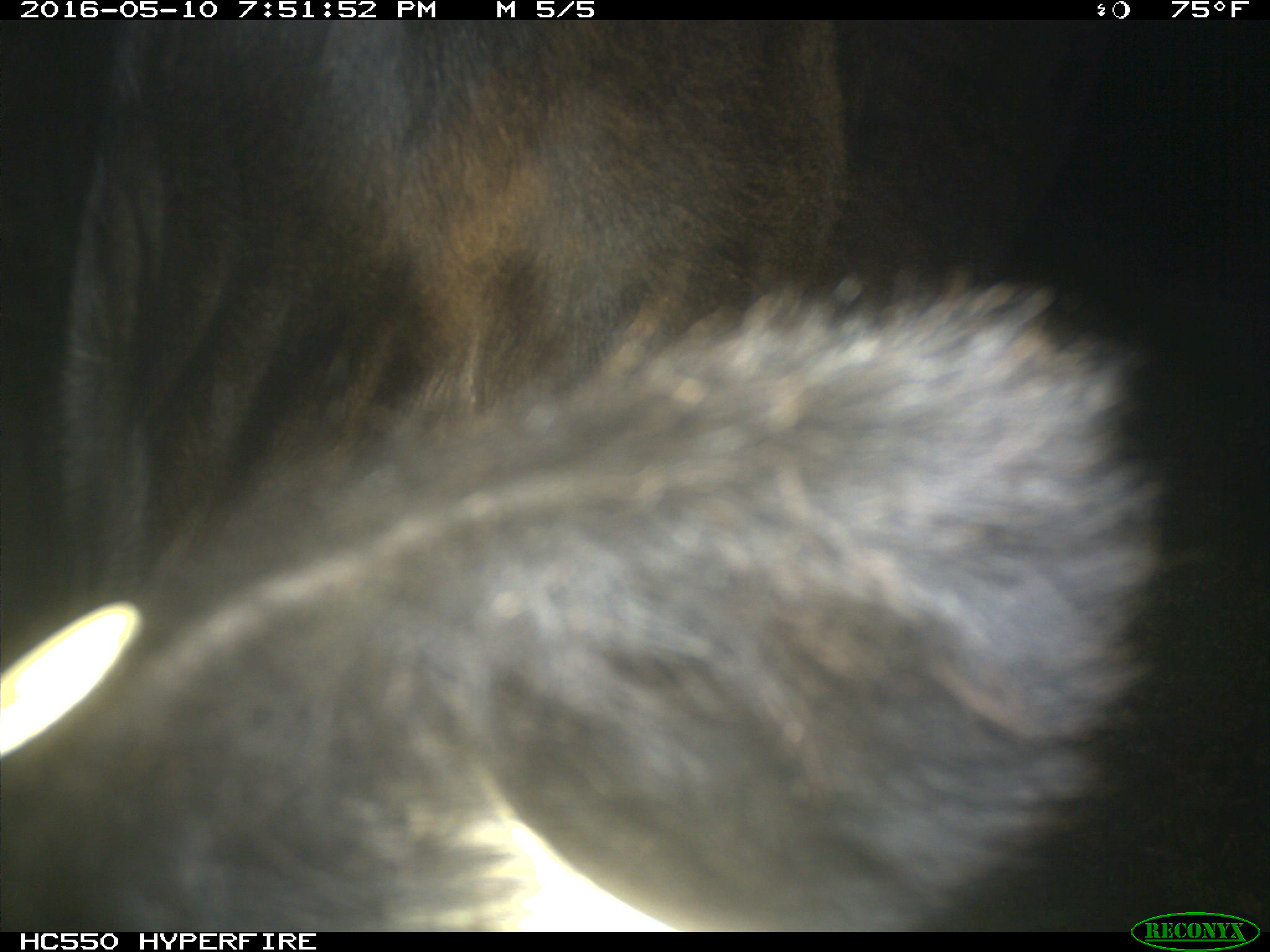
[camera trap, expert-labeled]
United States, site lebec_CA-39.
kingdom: Animalia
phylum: Chordata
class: Mammalia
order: Artiodactyla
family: Bovidae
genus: Bos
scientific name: Bos taurus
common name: domestic cow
Bos taurus (domestic cow).